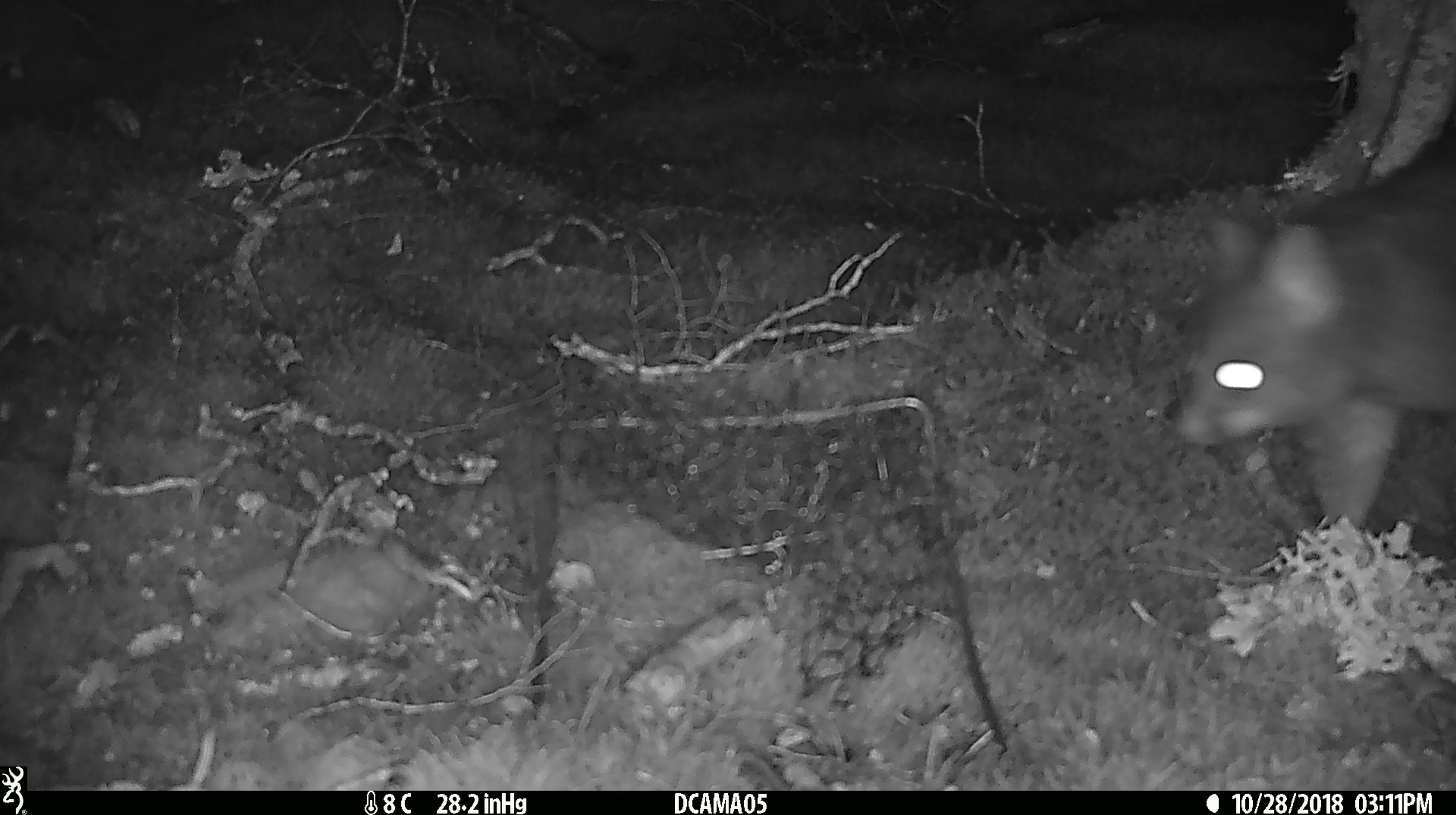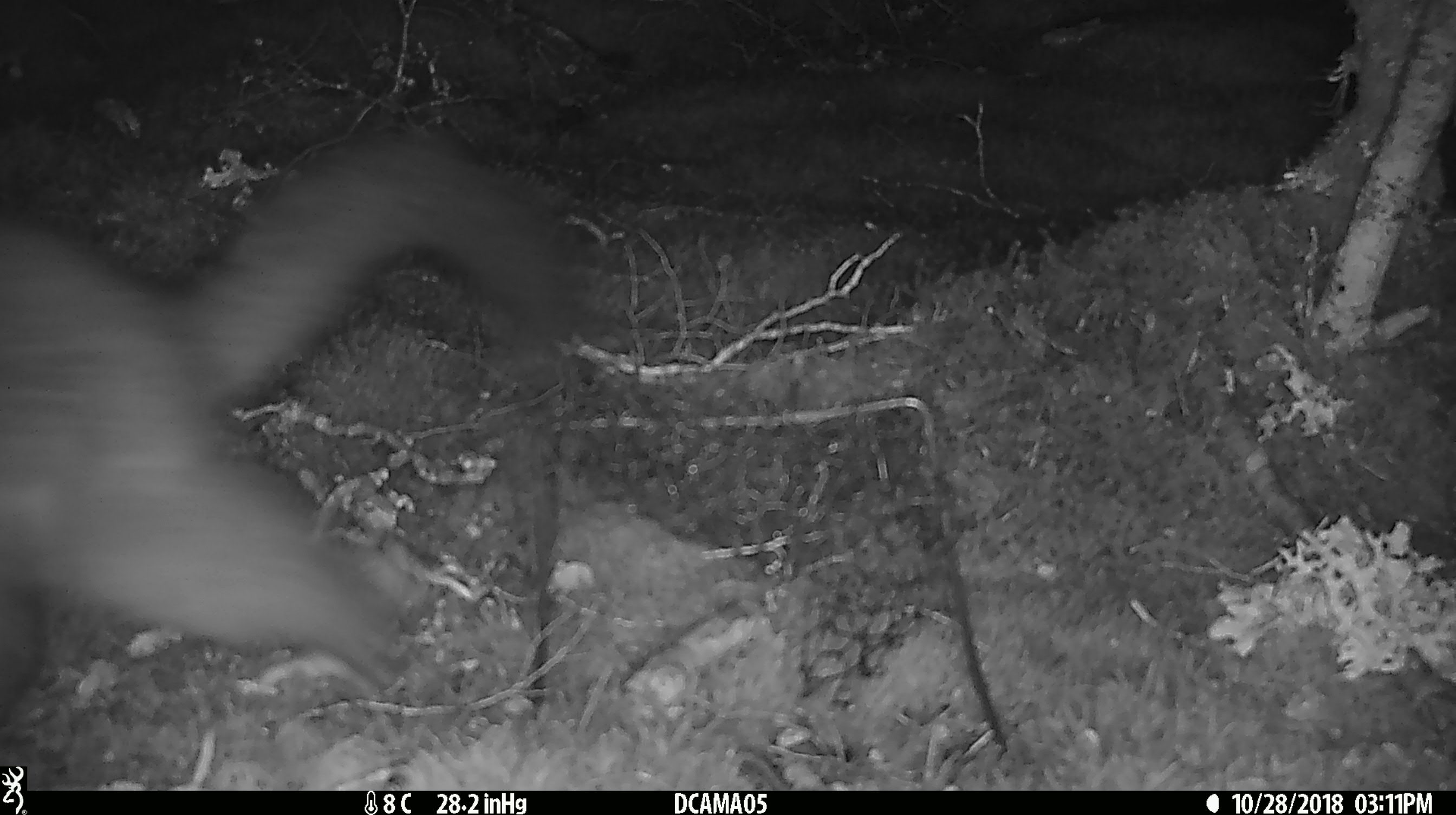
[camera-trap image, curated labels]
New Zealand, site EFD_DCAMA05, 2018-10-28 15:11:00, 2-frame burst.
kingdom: Animalia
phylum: Chordata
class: Mammalia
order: Diprotodontia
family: Phalangeridae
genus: Trichosurus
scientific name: Trichosurus vulpecula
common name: common brushtail possum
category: possum